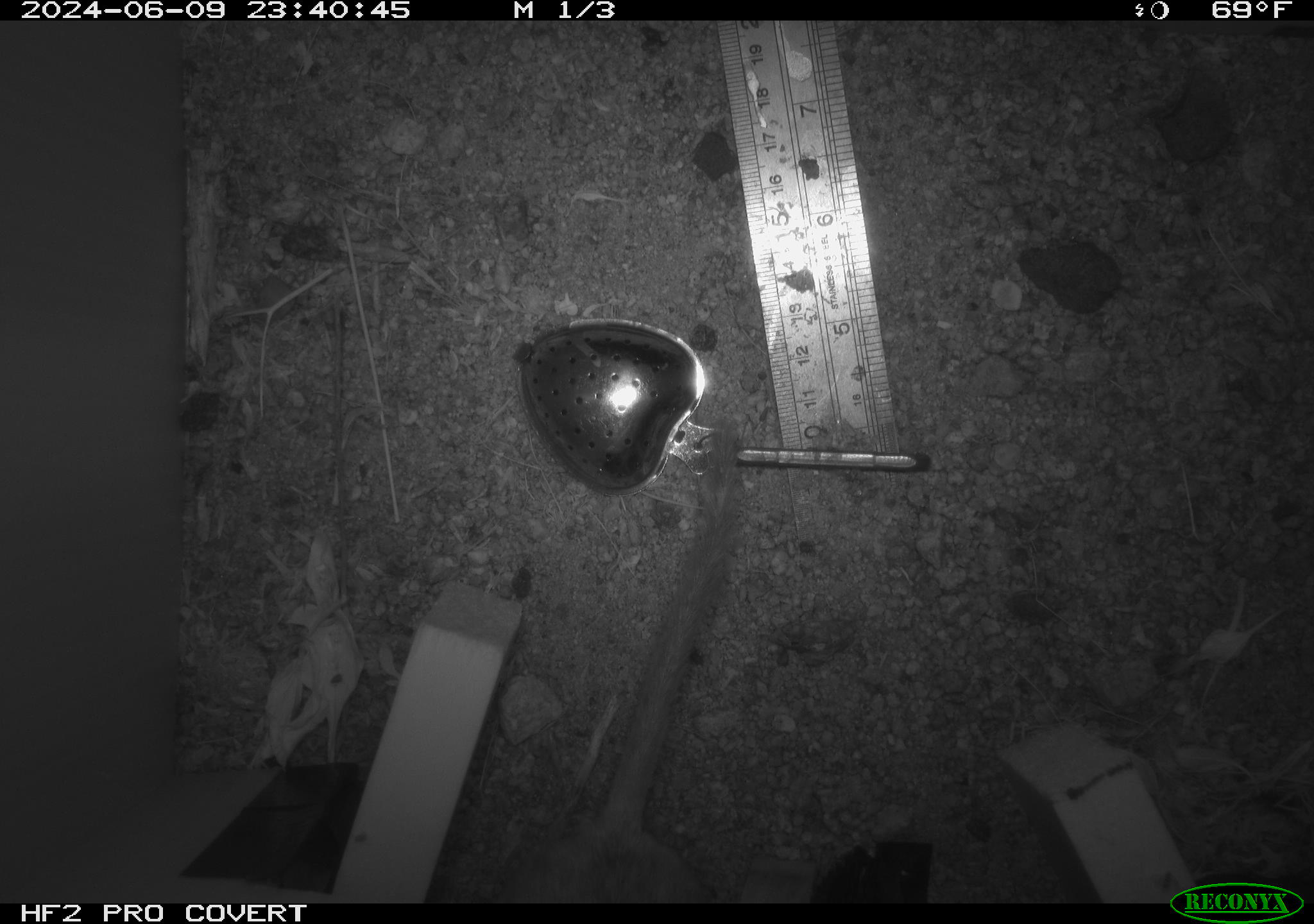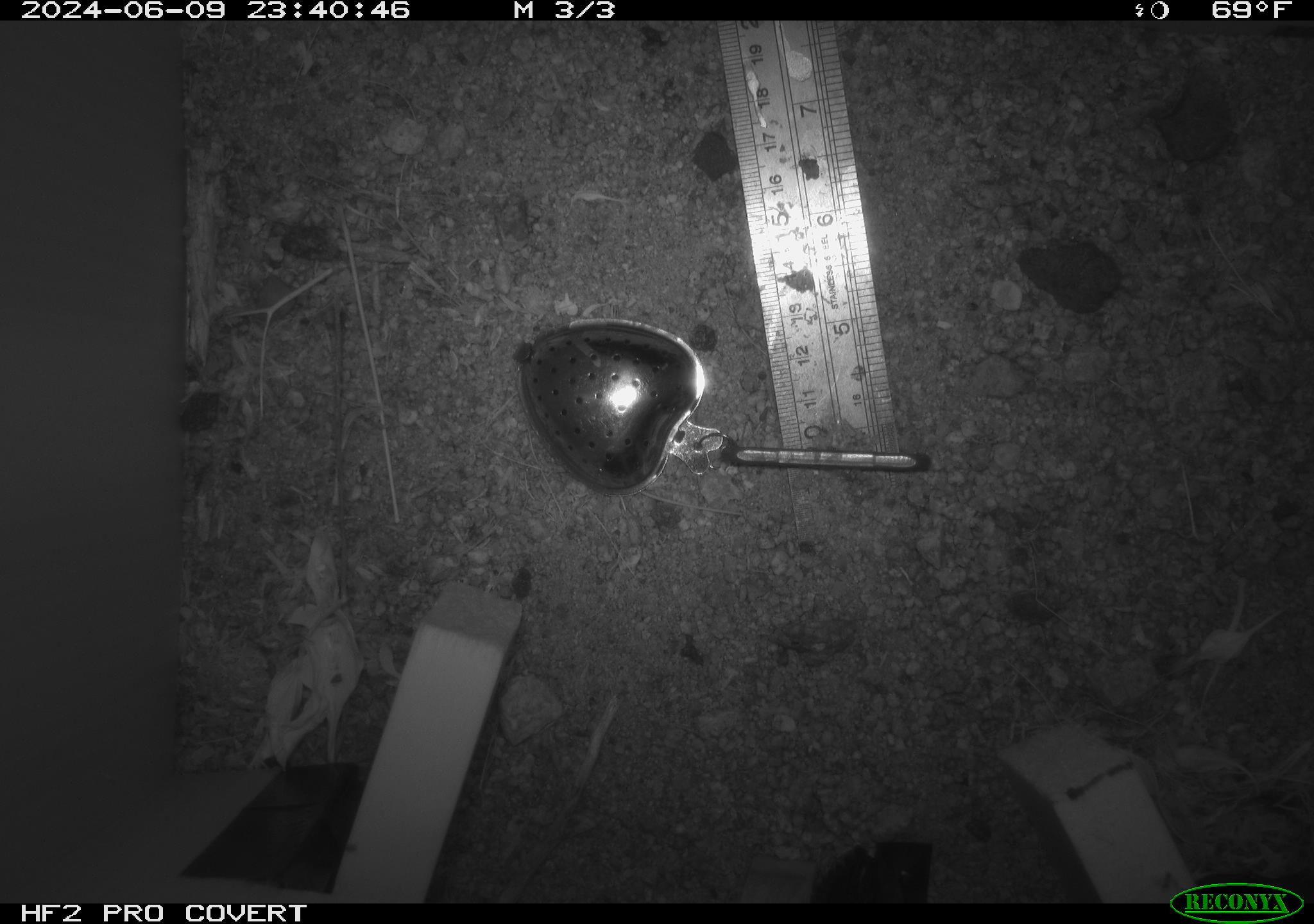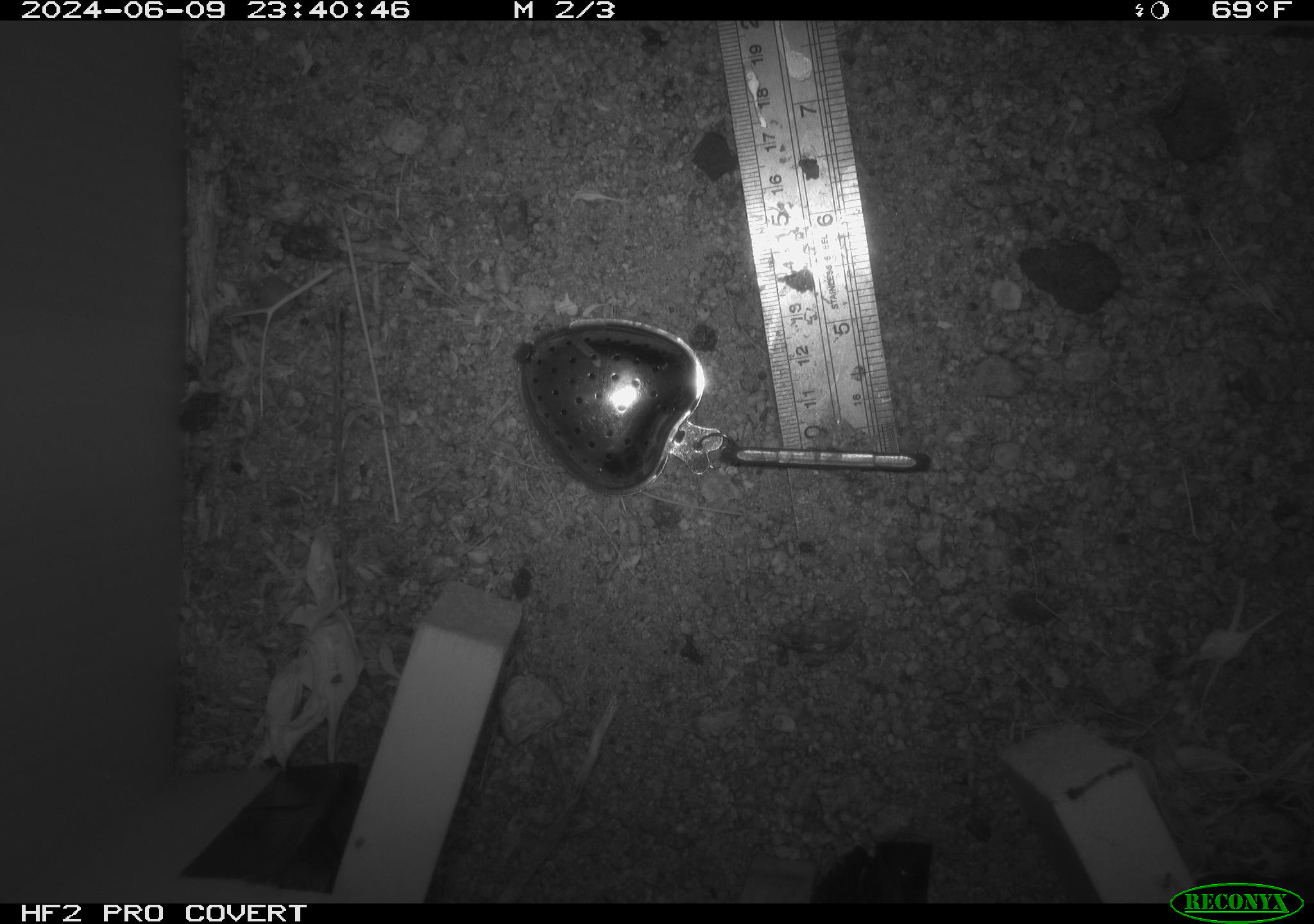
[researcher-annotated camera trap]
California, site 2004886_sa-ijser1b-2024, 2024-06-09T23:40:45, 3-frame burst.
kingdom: Animalia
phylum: Chordata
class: Mammalia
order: Rodentia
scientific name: Rodentia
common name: woodrat or rat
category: woodrat or rat species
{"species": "woodrat or rat species (woodrat or rat) (Rodentia)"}